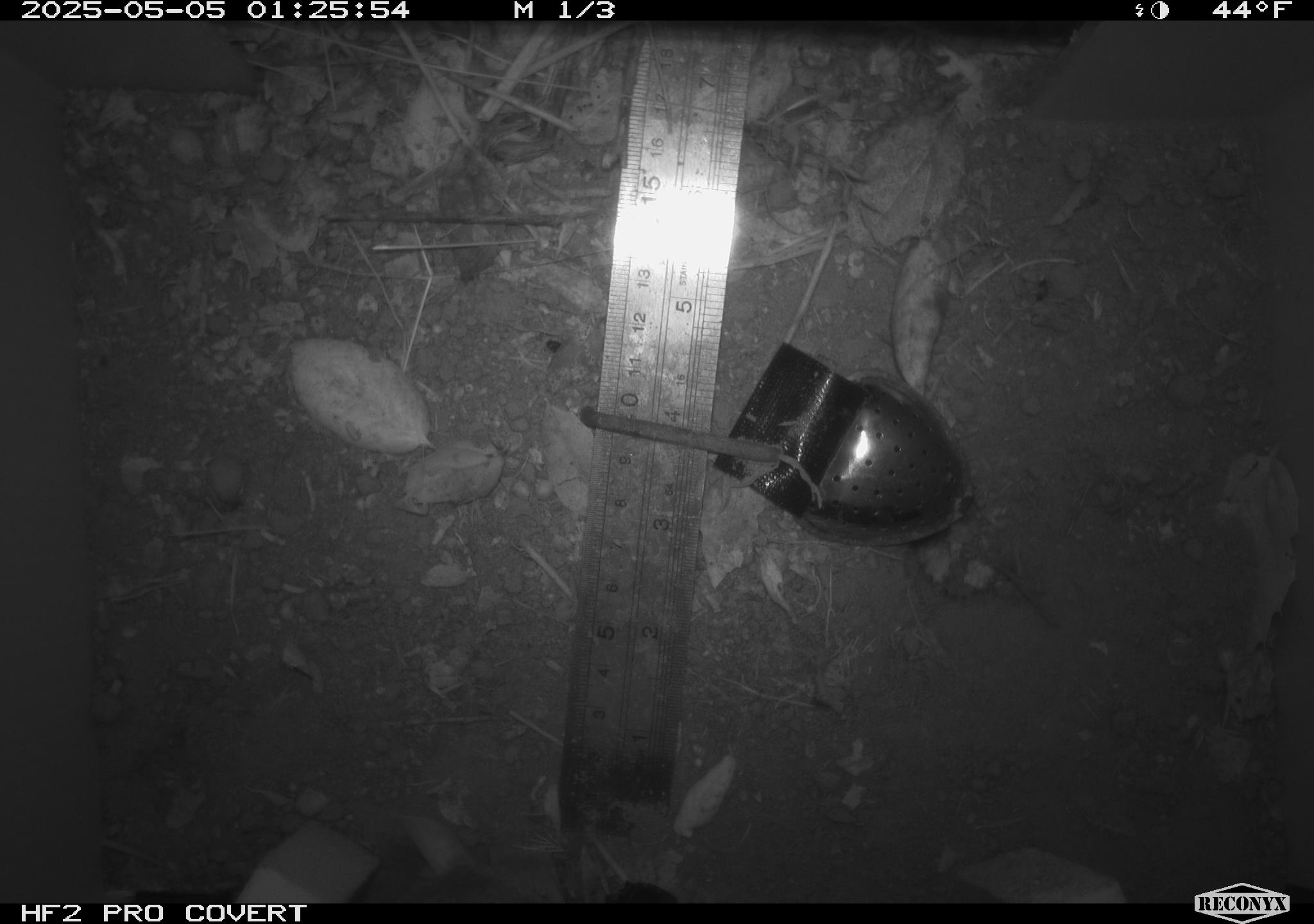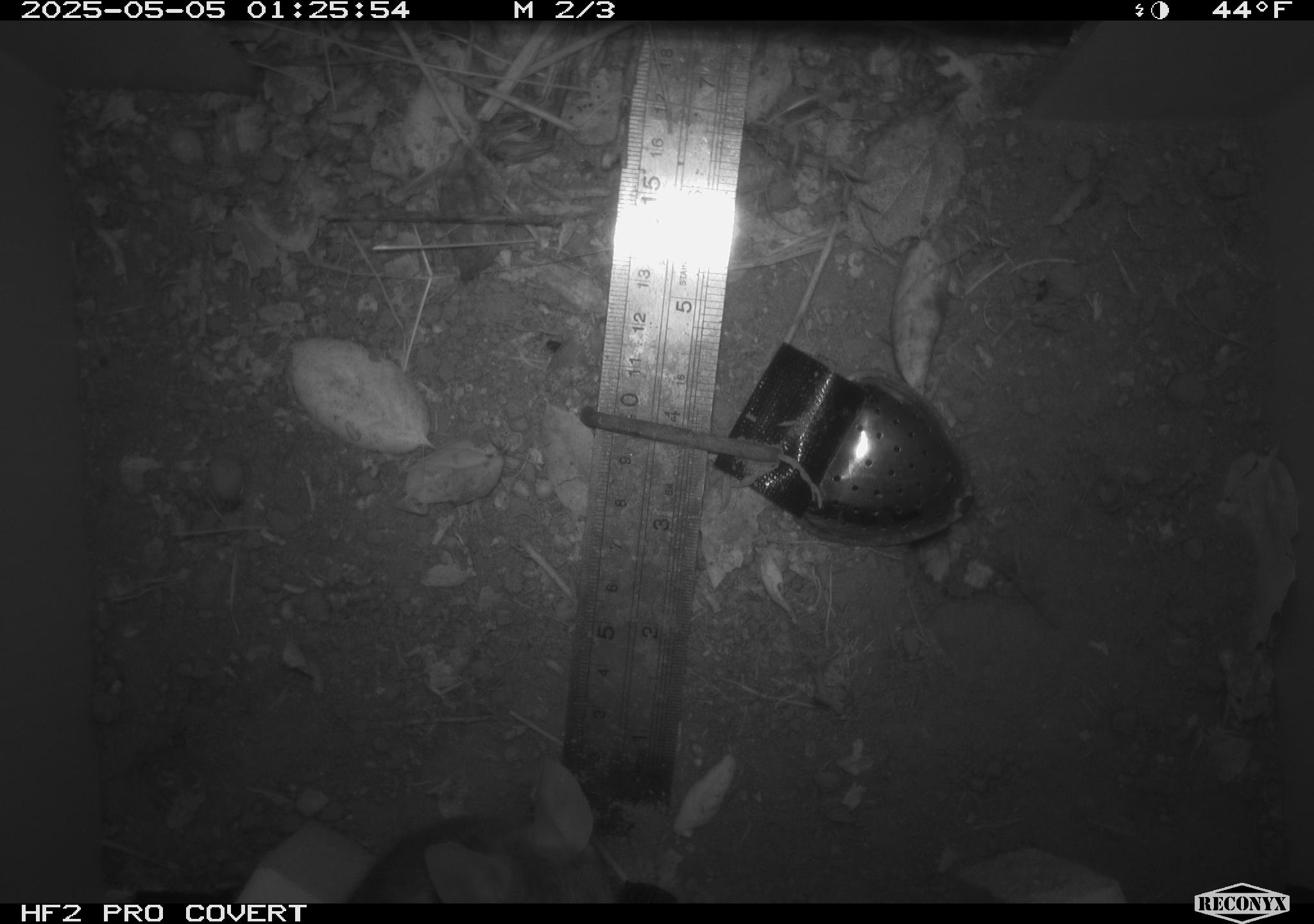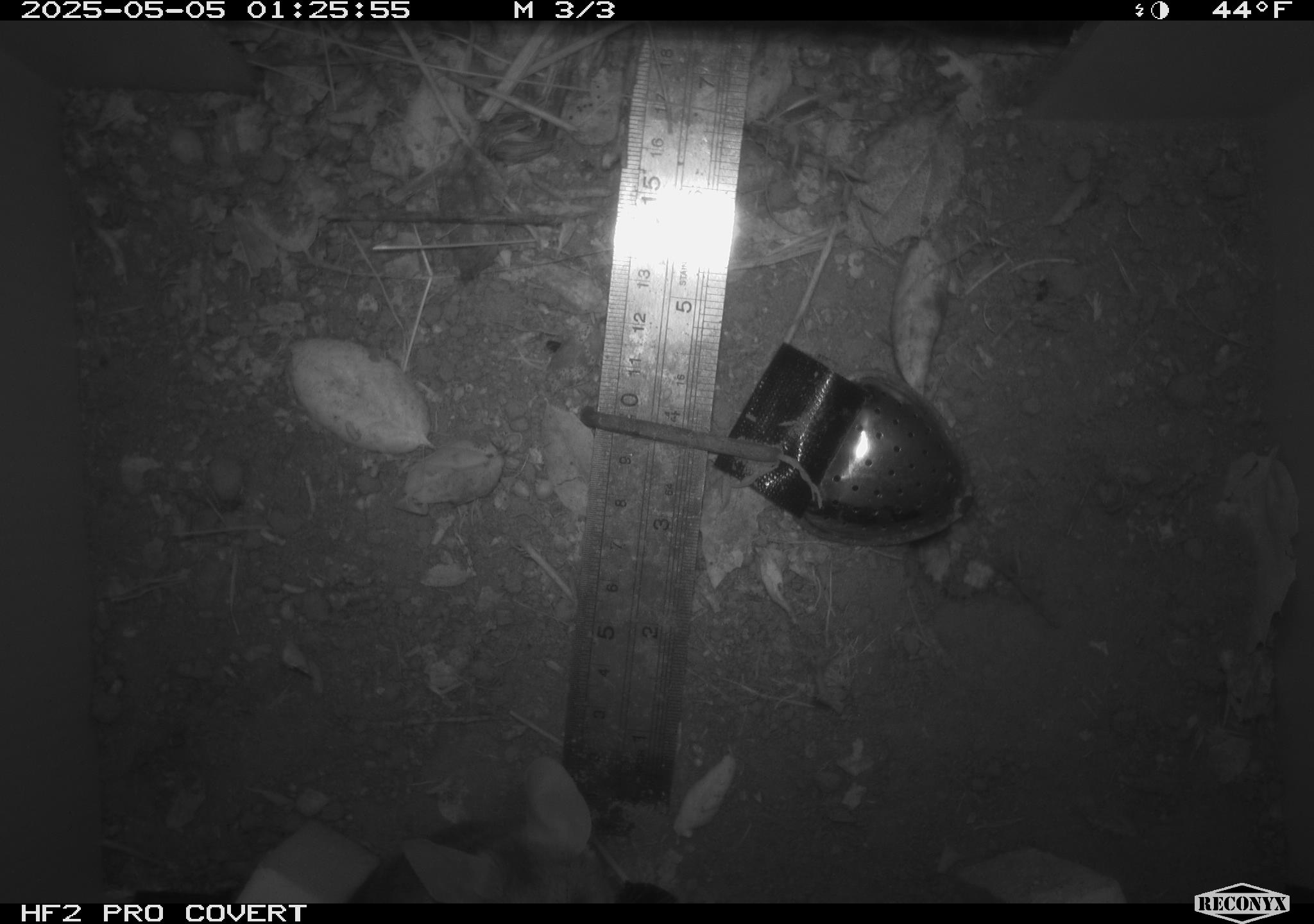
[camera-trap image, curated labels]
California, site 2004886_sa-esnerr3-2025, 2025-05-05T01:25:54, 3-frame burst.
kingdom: Animalia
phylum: Chordata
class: Mammalia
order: Rodentia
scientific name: Rodentia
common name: rodent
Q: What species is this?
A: Rodent (Rodentia).